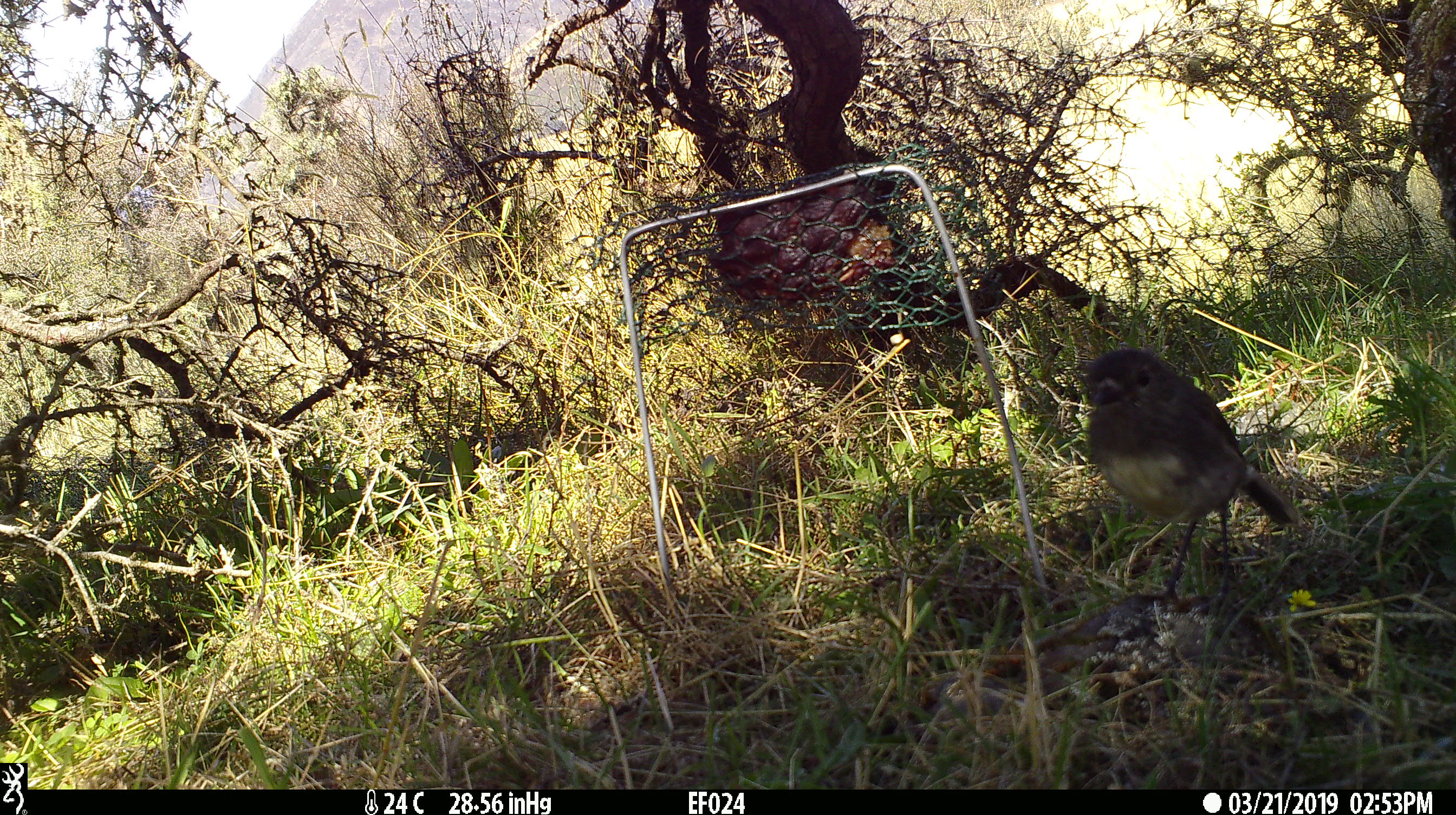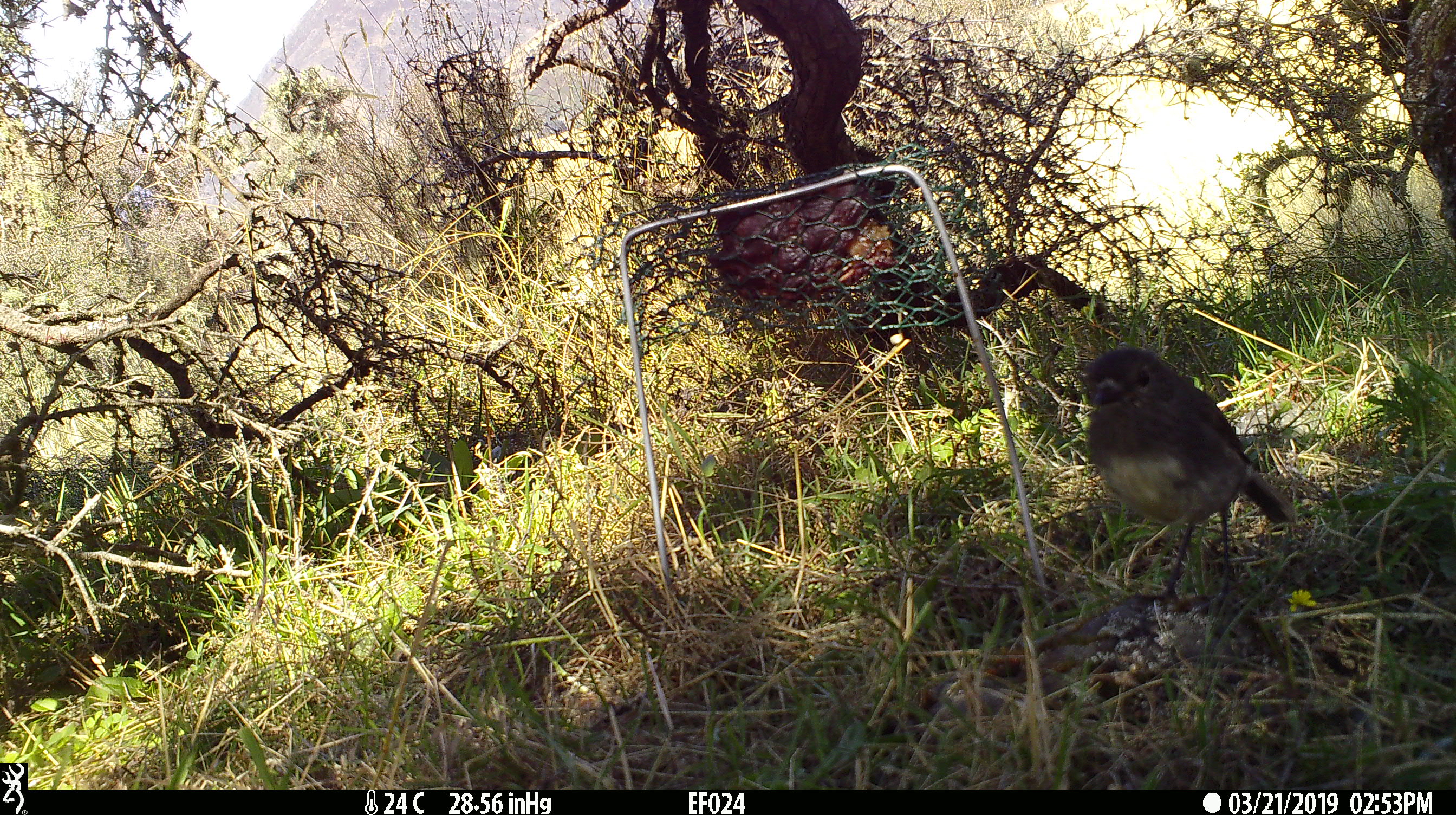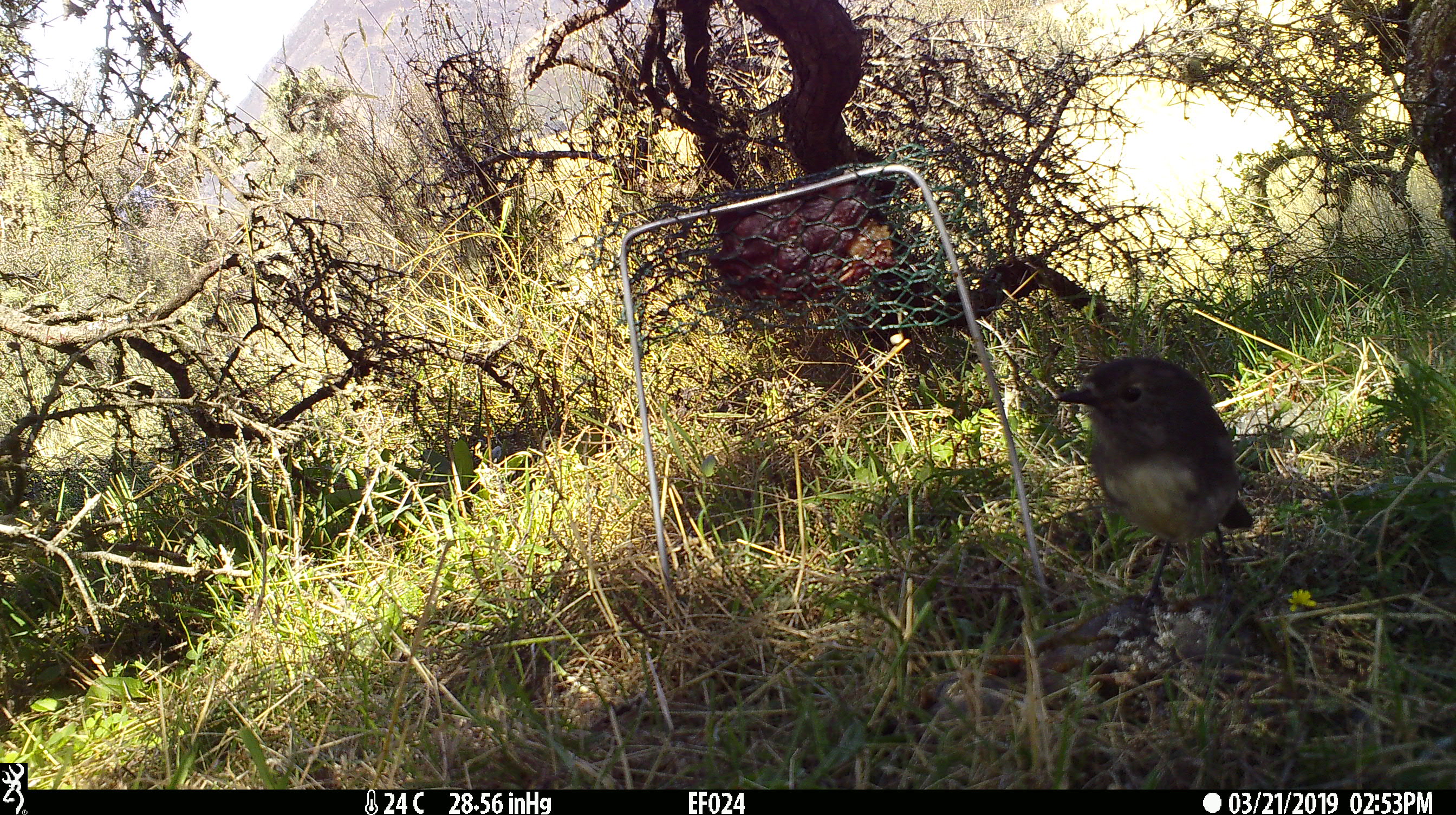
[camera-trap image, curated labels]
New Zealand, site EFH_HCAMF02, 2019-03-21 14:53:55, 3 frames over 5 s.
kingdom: Animalia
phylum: Chordata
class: Aves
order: Passeriformes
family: Petroicidae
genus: Petroica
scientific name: Petroica australis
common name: new zealand robin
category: robin